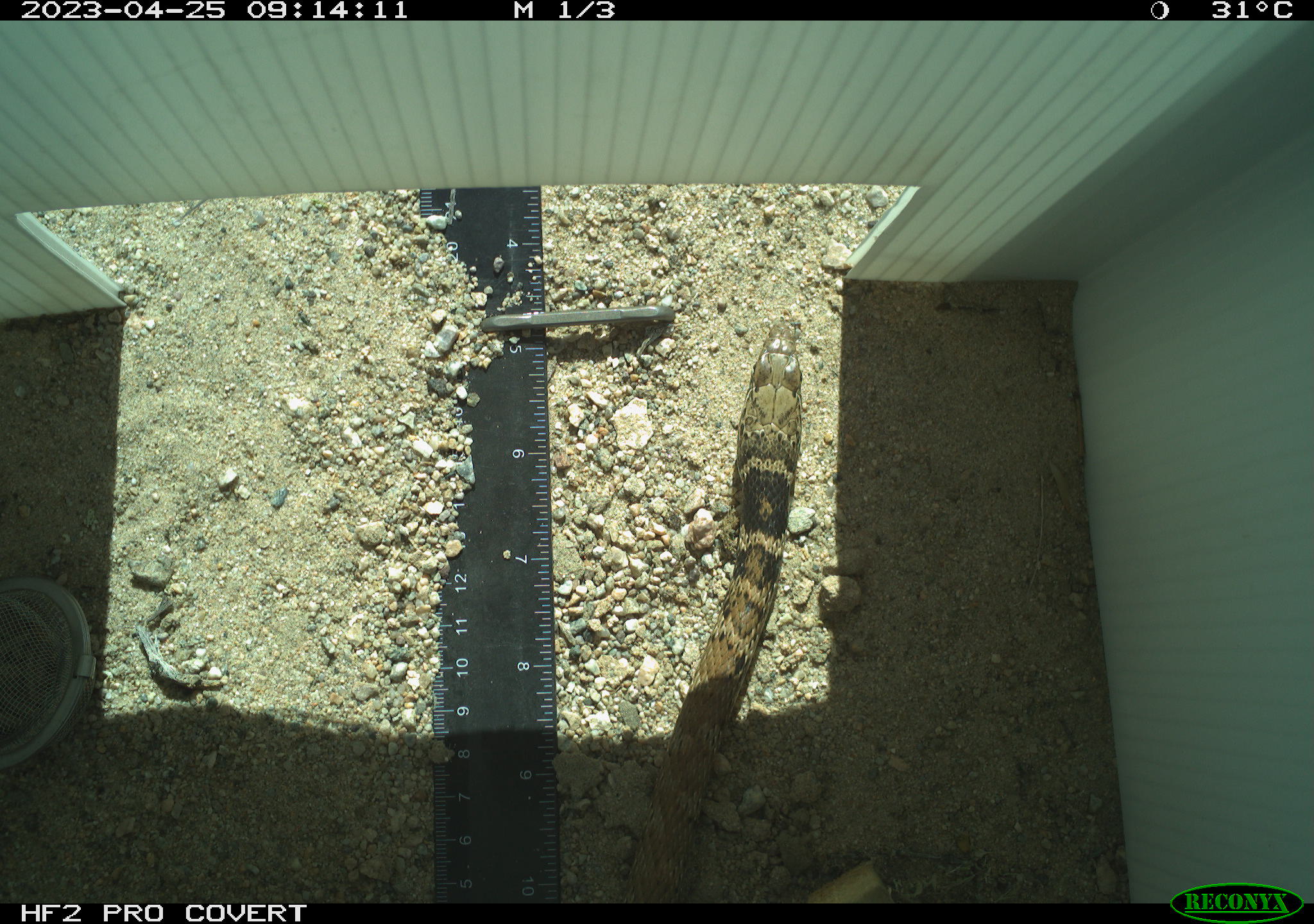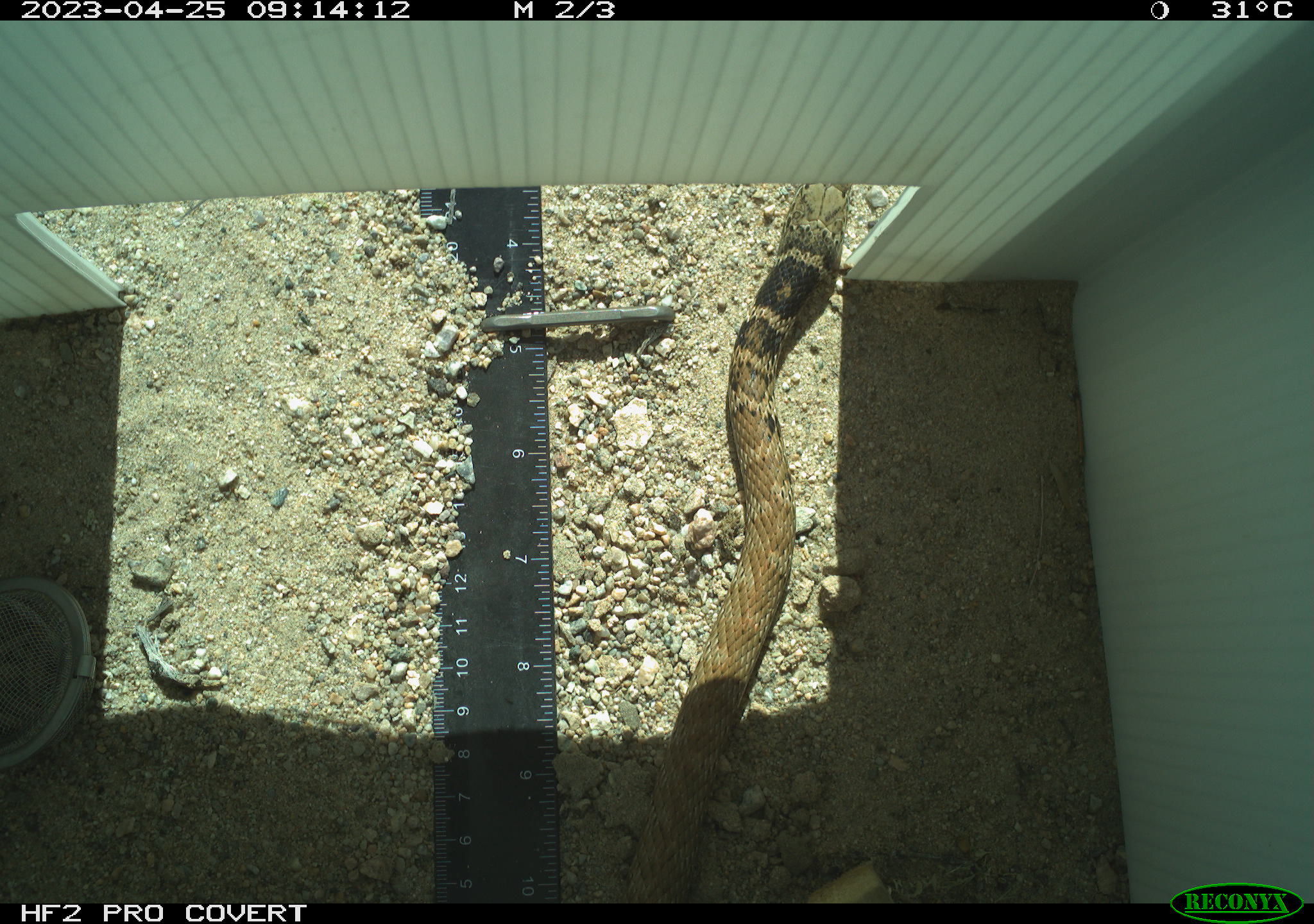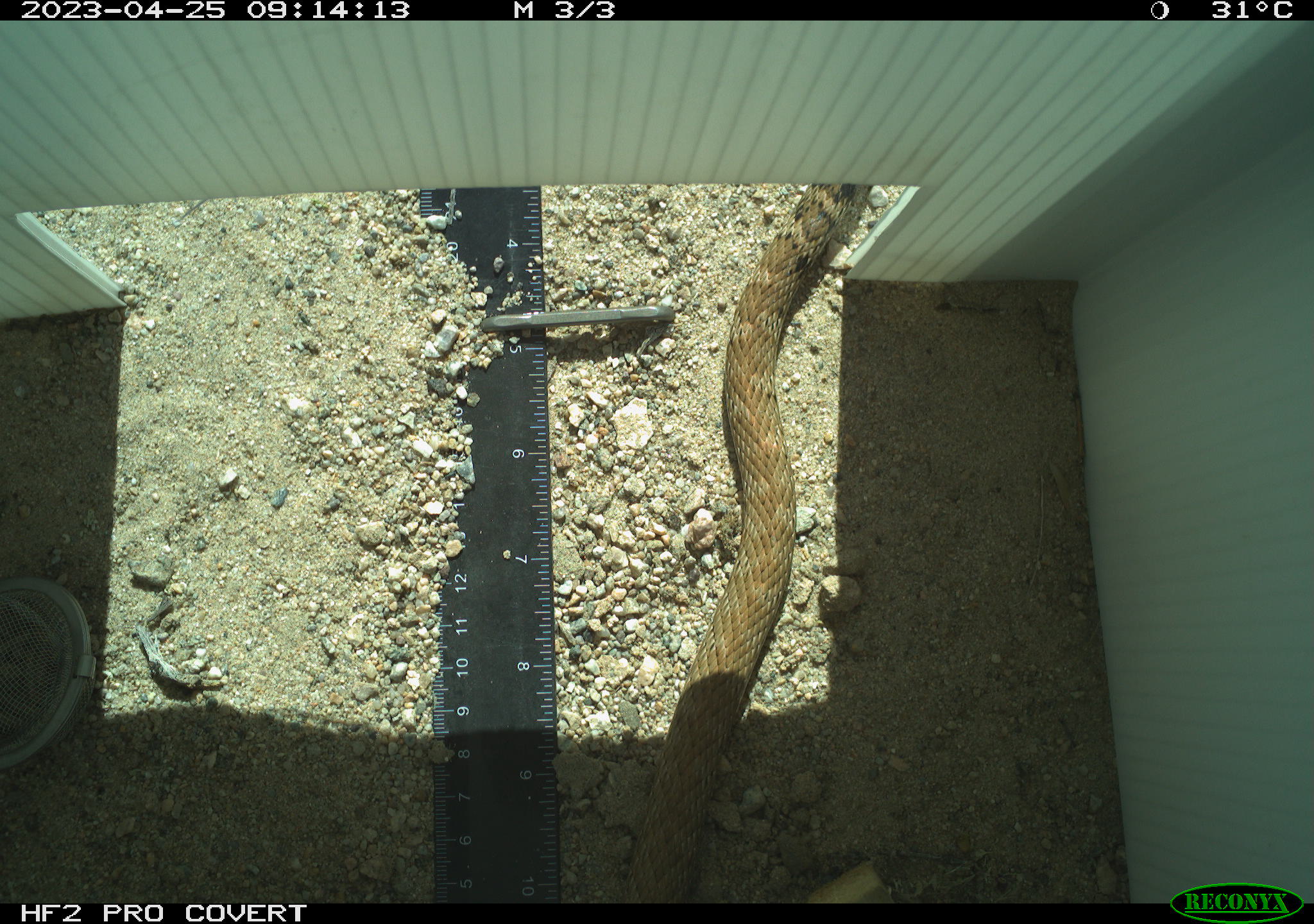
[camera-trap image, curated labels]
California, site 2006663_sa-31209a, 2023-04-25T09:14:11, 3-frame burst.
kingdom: Animalia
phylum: Chordata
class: Reptilia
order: Squamata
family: Colubridae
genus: Masticophis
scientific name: Masticophis flagellum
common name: coachwhip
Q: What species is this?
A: Coachwhip (Masticophis flagellum).